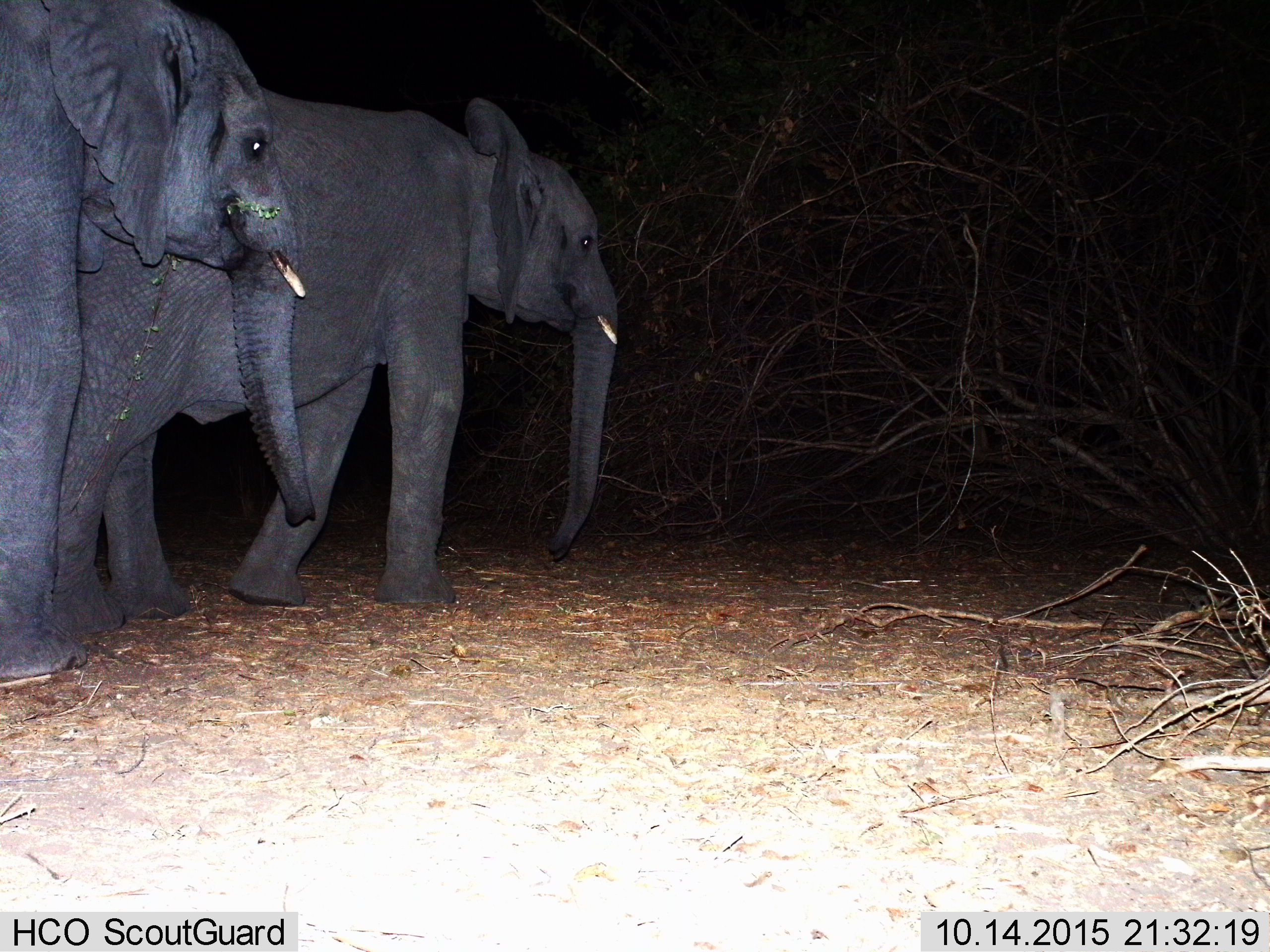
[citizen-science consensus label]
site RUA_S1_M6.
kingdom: Animalia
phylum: Chordata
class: Mammalia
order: Proboscidea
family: Elephantidae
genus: Loxodonta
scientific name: Loxodonta africana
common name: african bush elephant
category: elephant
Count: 2.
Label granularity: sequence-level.